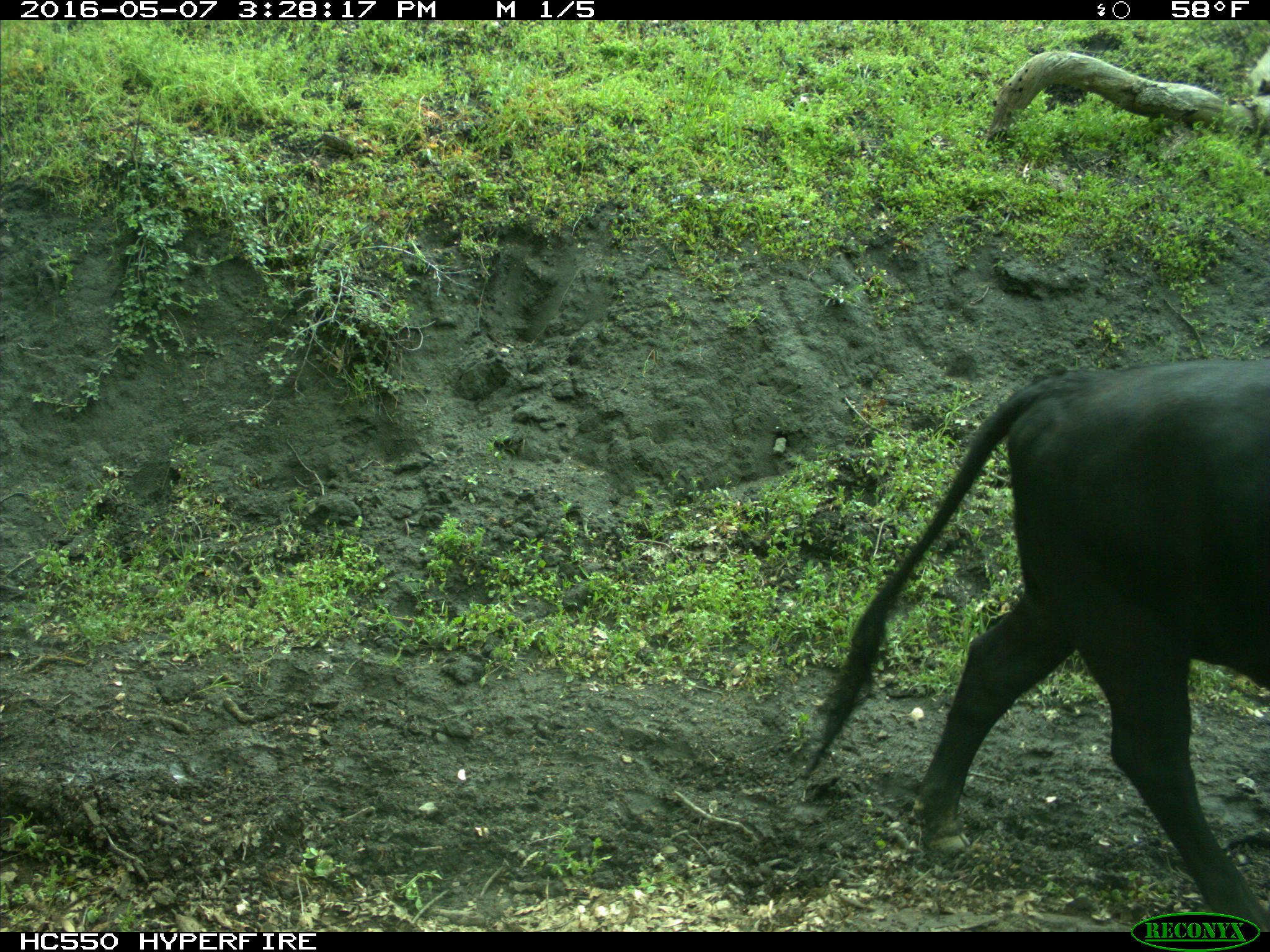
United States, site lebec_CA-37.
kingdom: Animalia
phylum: Chordata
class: Mammalia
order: Artiodactyla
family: Bovidae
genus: Bos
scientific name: Bos taurus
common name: domestic cow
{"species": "Bos taurus (domestic cow)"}